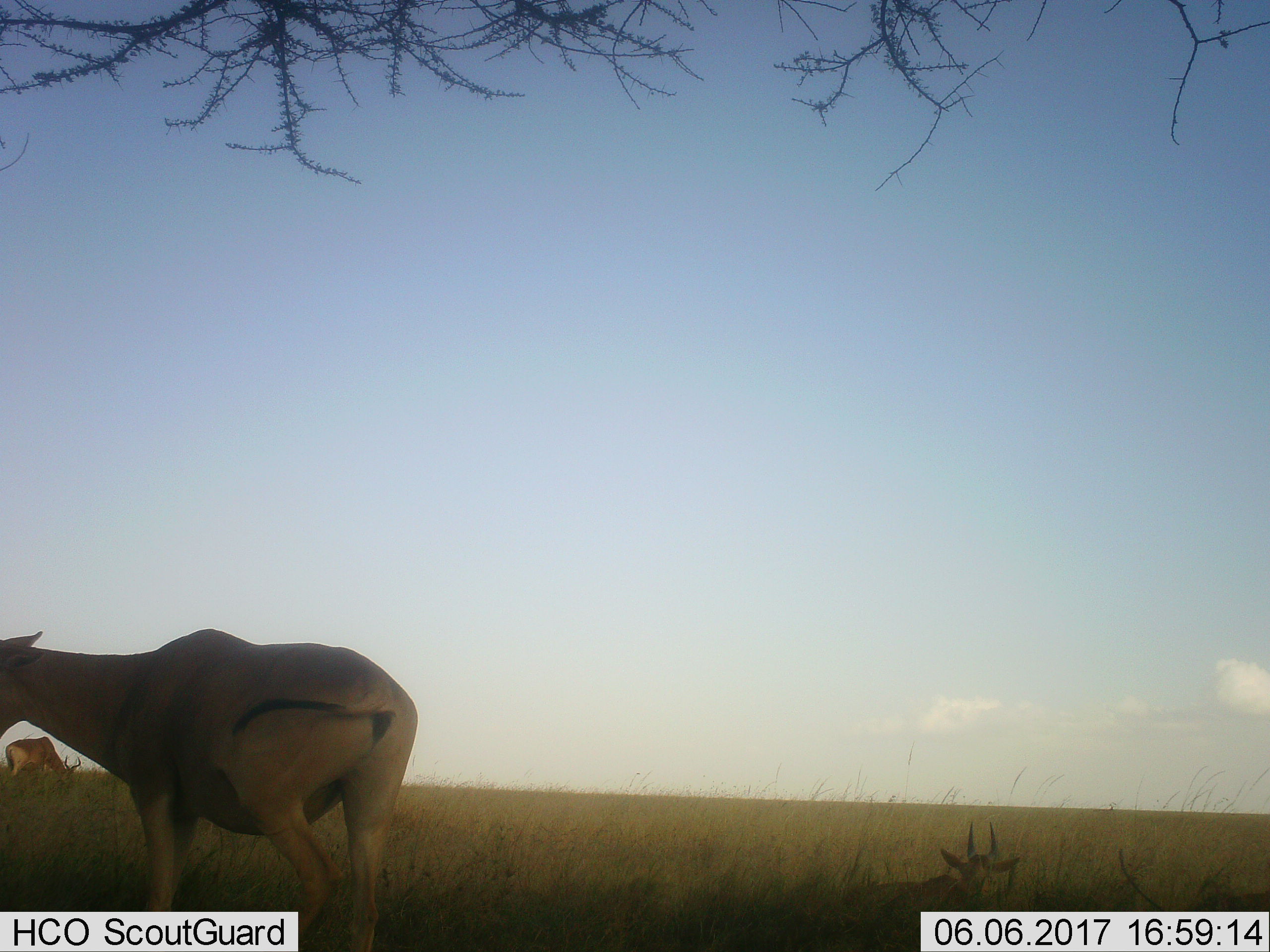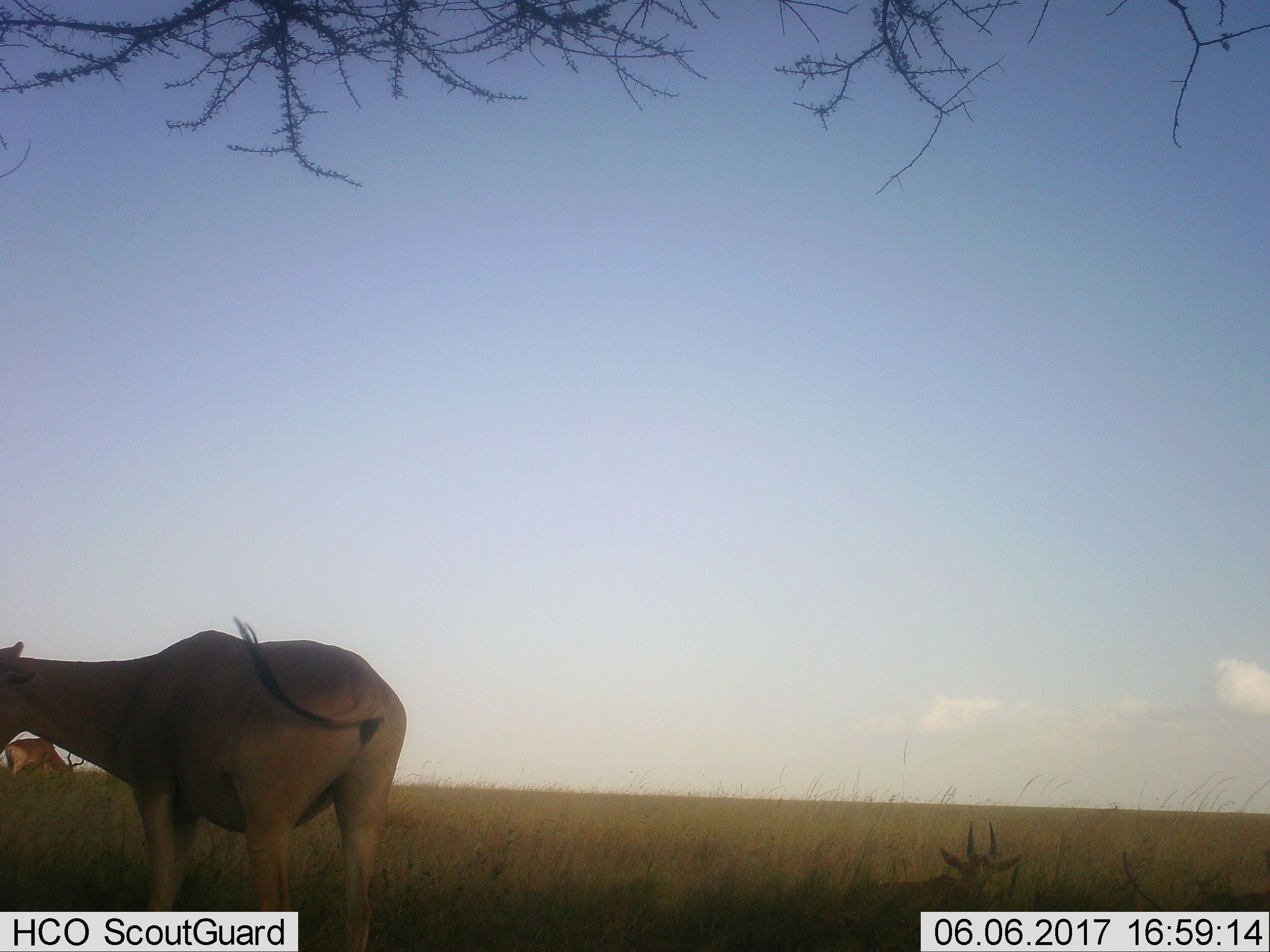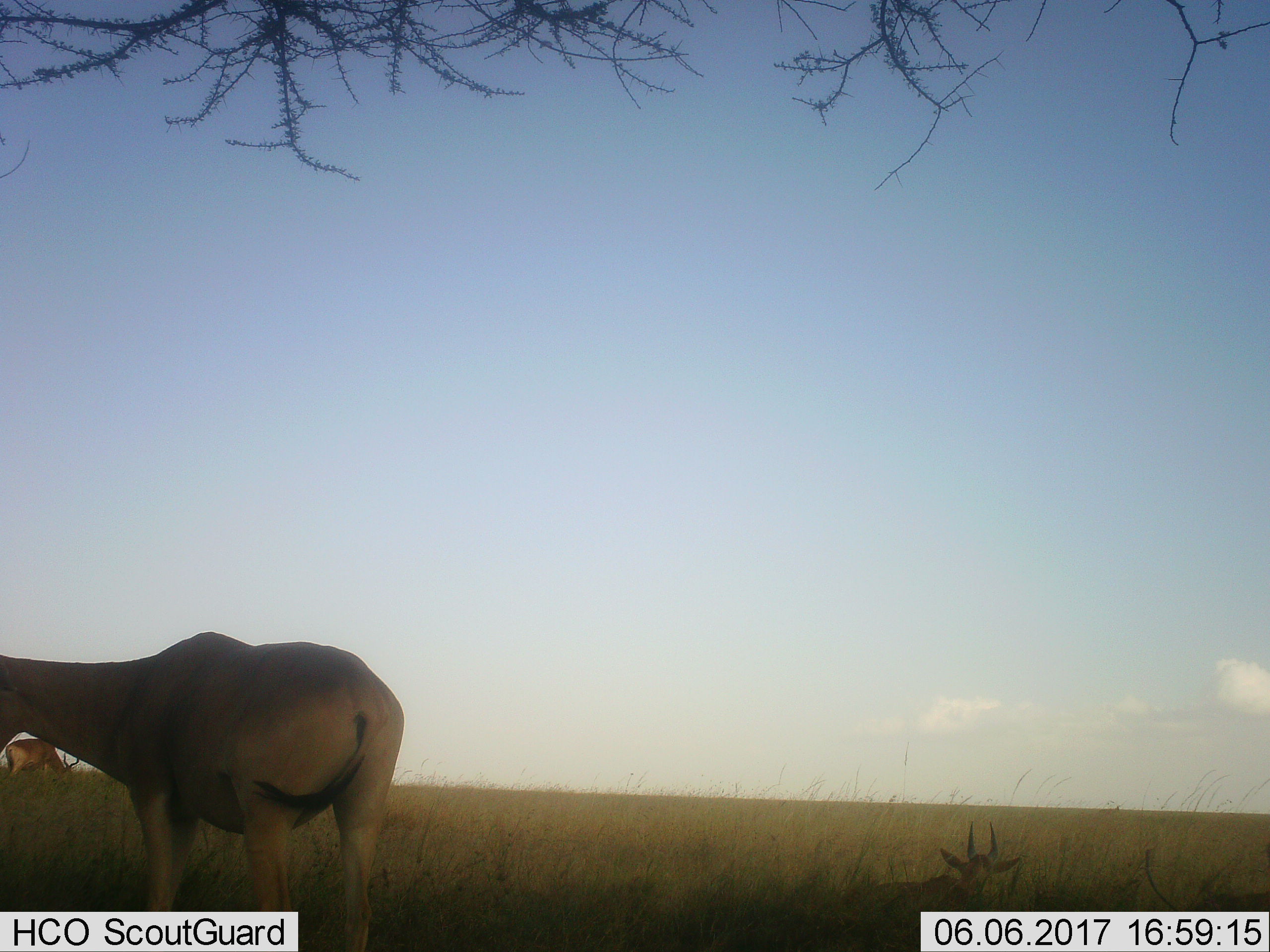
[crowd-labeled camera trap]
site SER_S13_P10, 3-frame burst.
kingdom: Animalia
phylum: Chordata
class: Mammalia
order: Artiodactyla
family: Bovidae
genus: Alcelaphus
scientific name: Alcelaphus buselaphus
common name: hartebeest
Hartebeest (Alcelaphus buselaphus), count 3. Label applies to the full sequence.